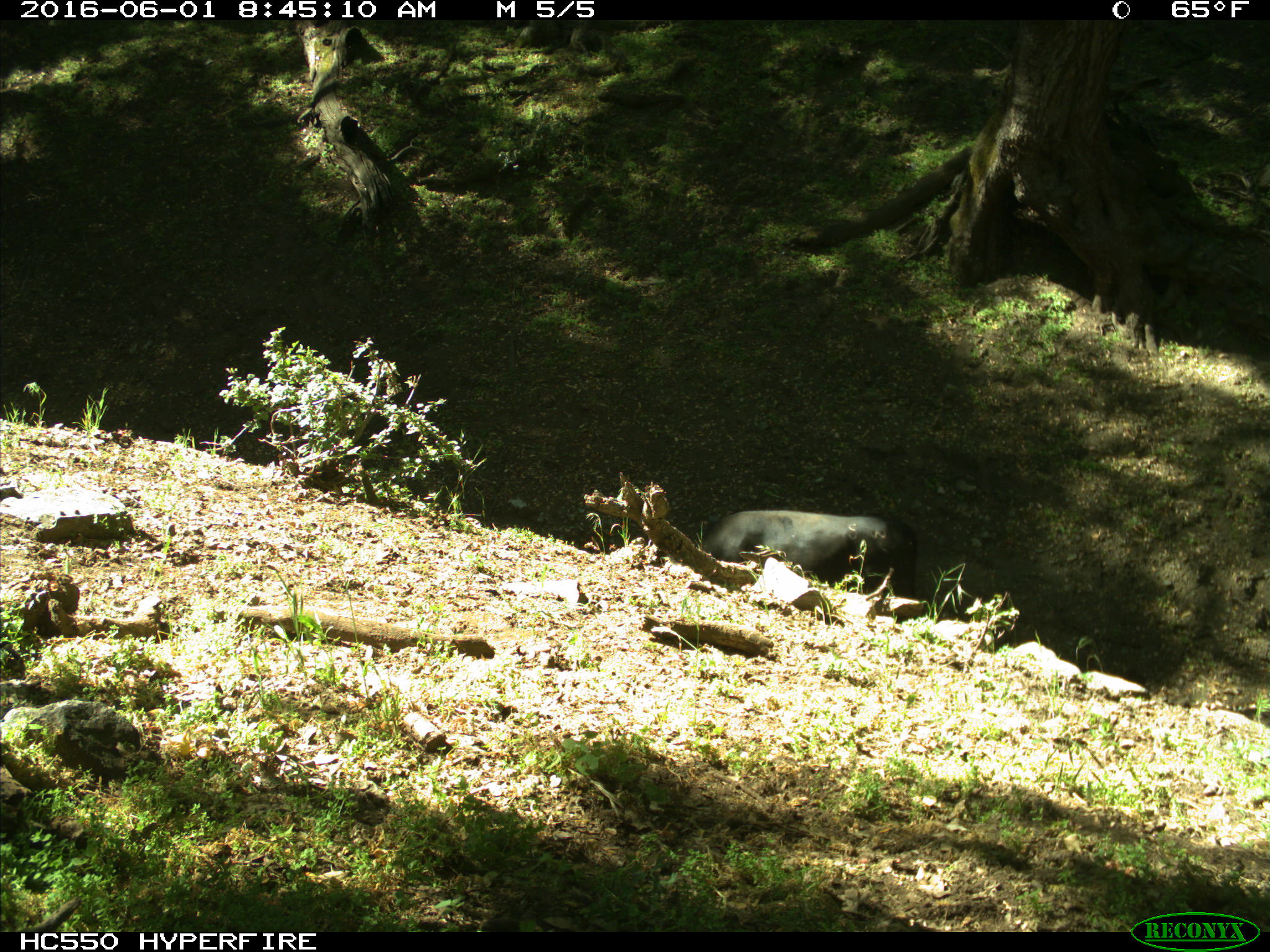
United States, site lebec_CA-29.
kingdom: Animalia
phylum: Chordata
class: Mammalia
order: Artiodactyla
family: Bovidae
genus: Bos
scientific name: Bos taurus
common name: domestic cow